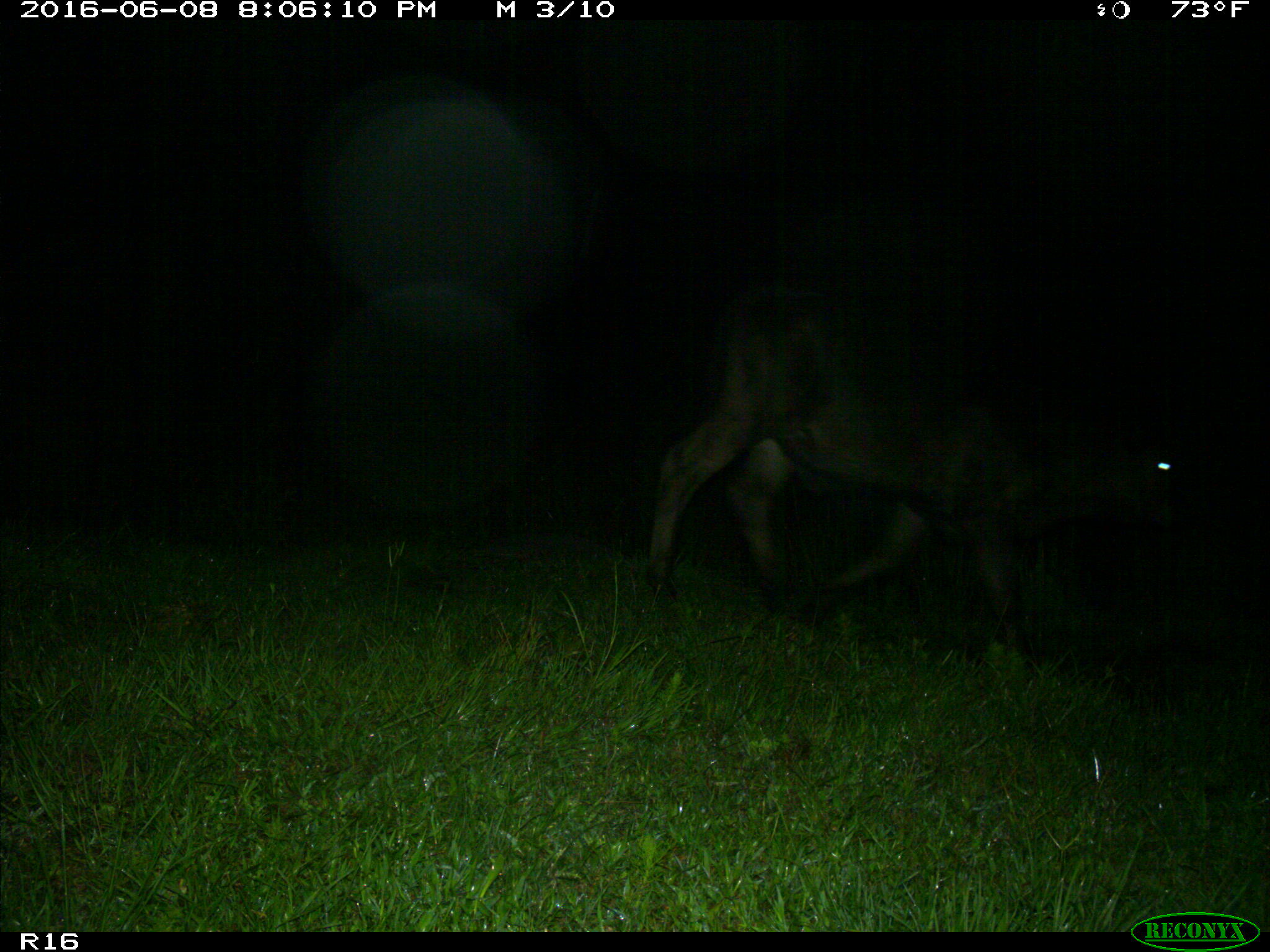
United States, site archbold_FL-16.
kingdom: Animalia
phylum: Chordata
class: Mammalia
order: Artiodactyla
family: Bovidae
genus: Bos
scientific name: Bos taurus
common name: domestic cow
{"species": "Bos taurus (domestic cow)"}